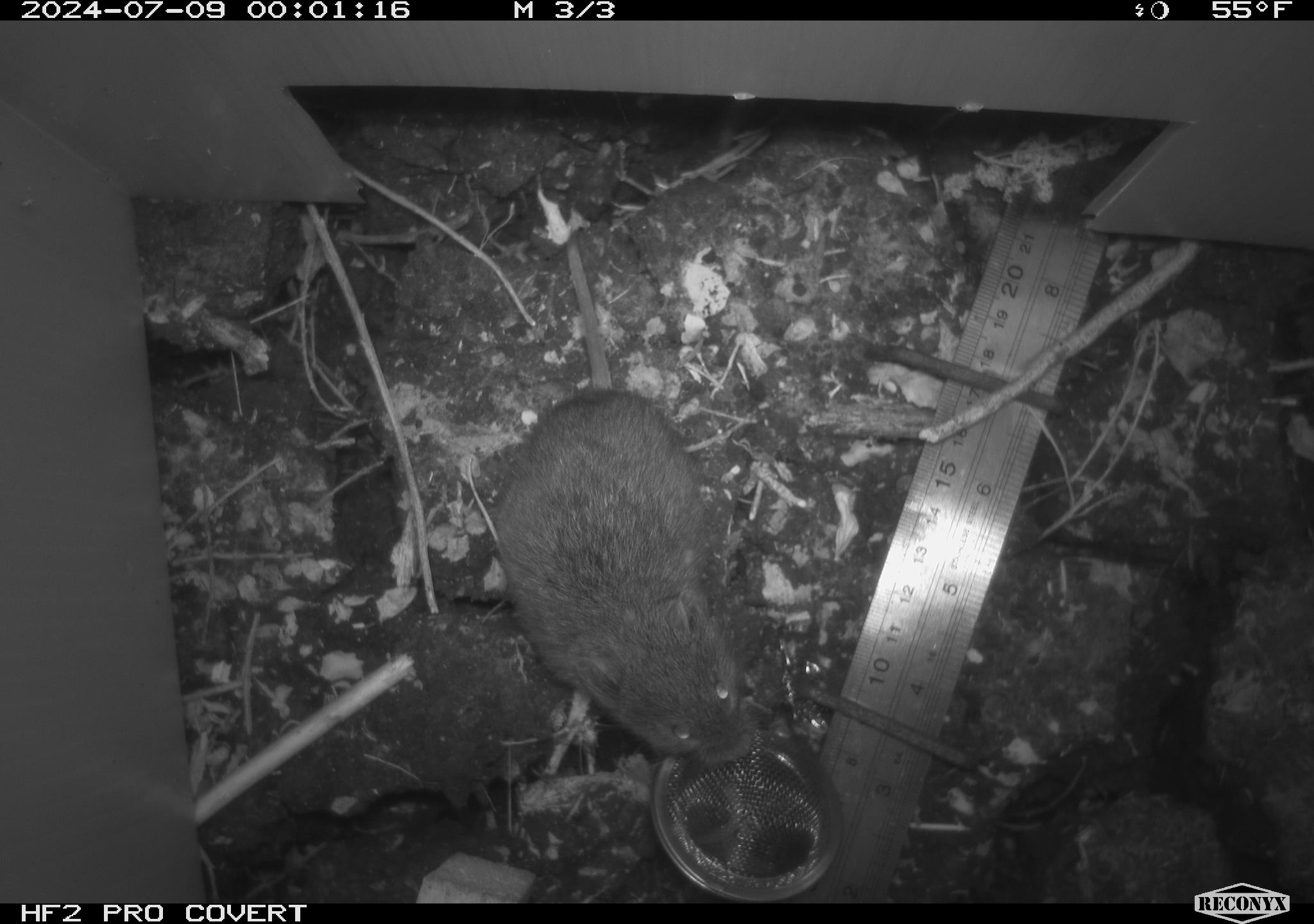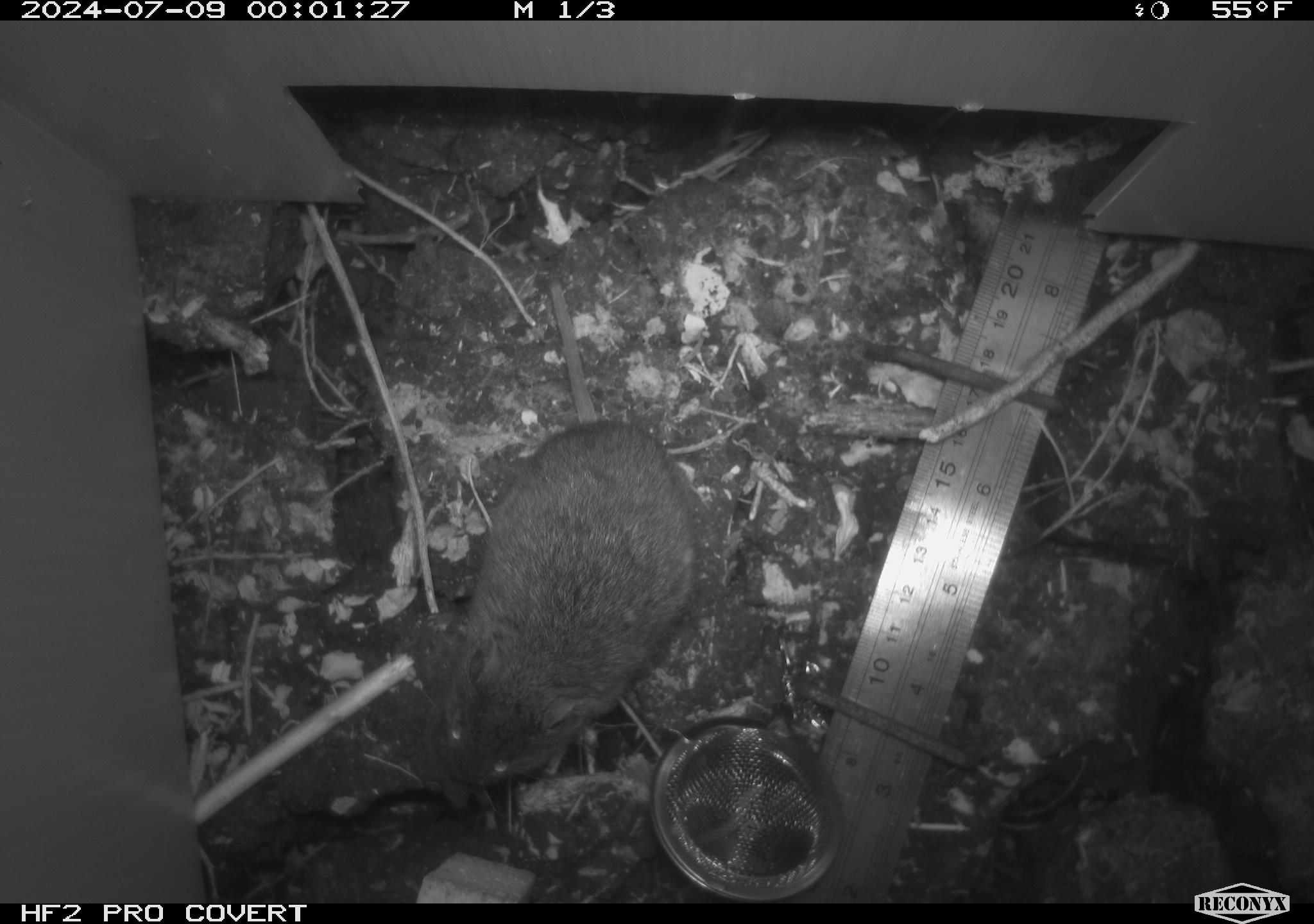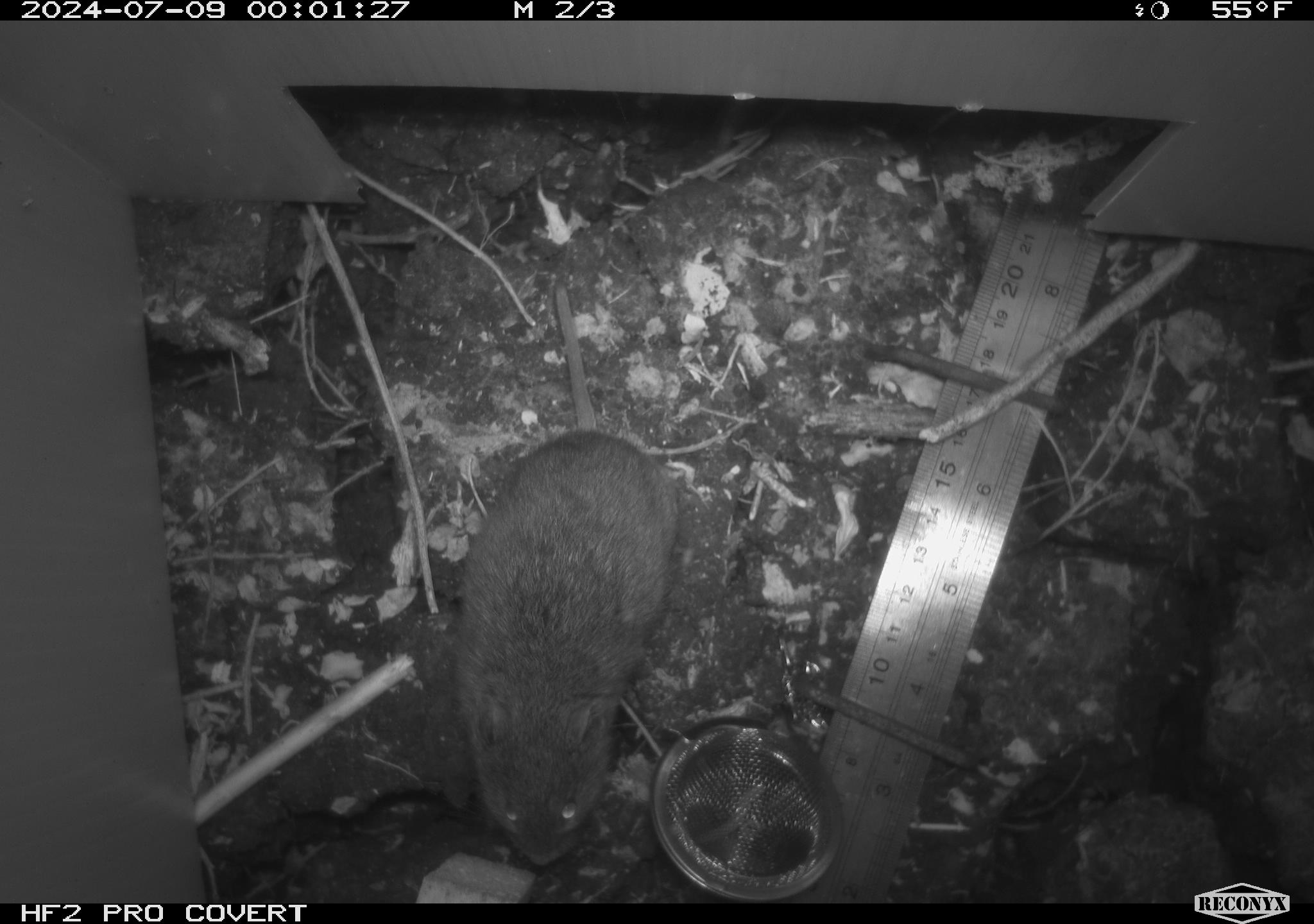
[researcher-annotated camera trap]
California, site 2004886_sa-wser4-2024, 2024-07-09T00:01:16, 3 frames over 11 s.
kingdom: Animalia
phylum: Chordata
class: Mammalia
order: Rodentia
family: Cricetidae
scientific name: Arvicolinae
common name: voles, lemmings, and muskrats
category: arvicolinae subfamily